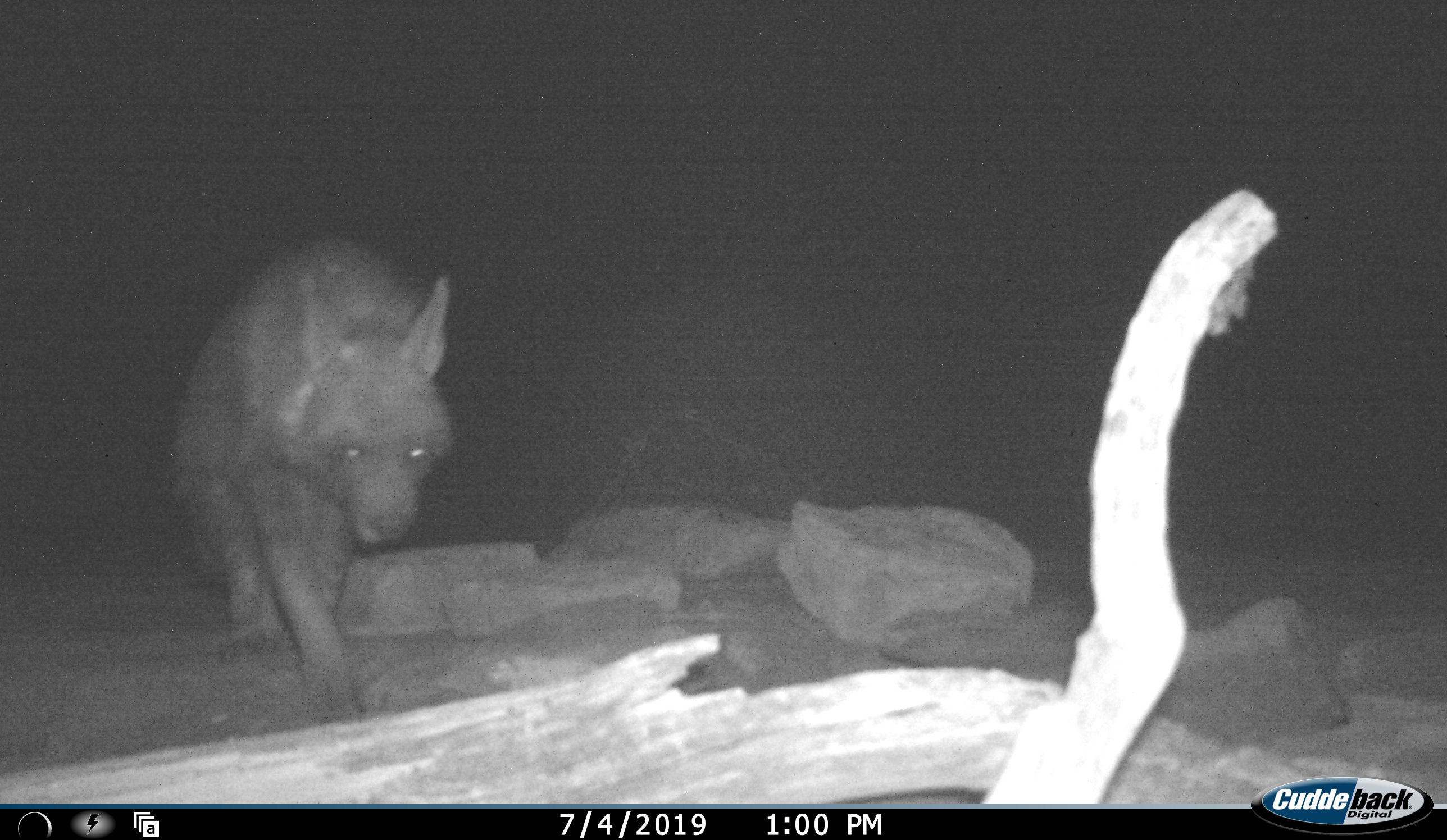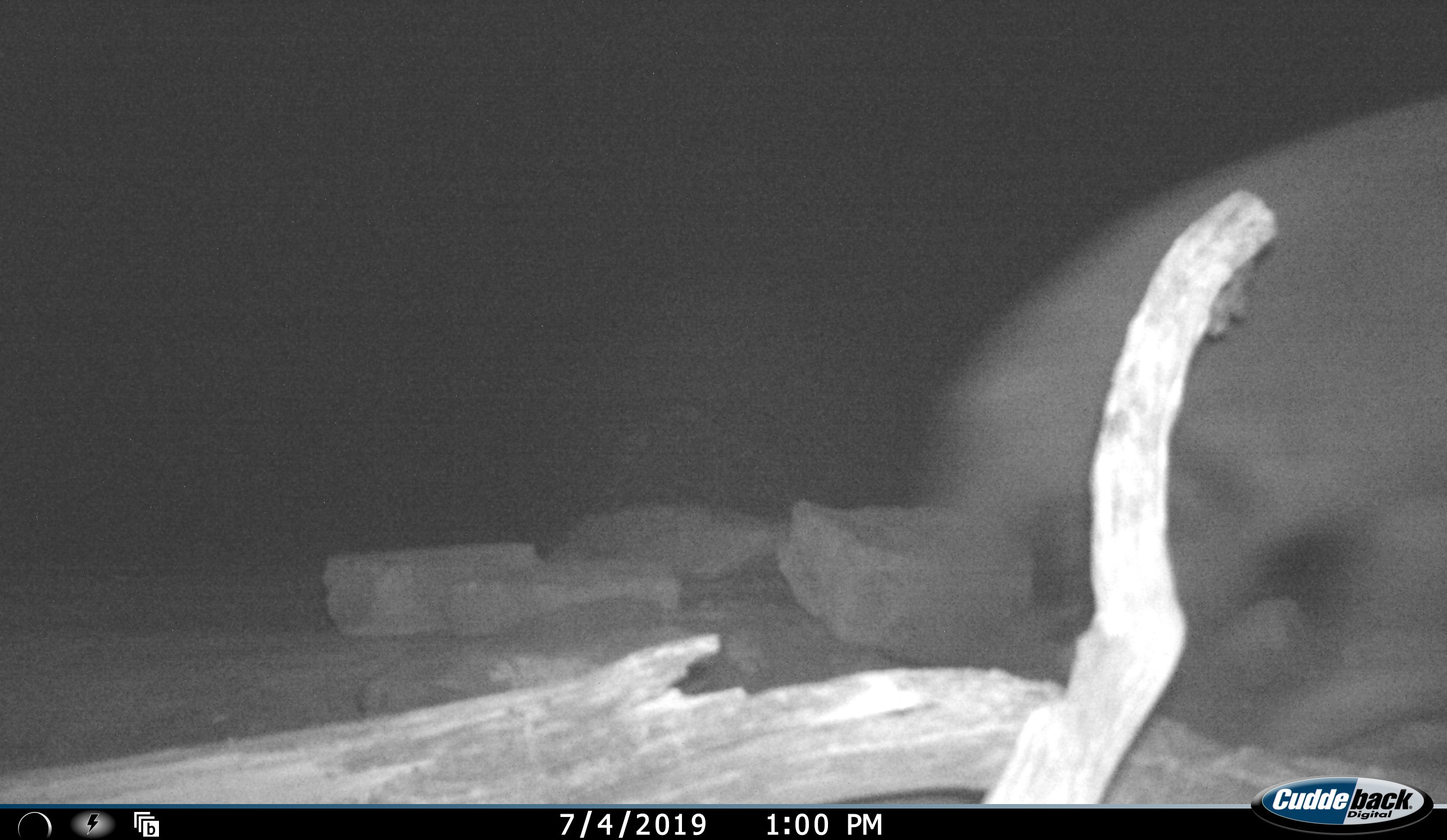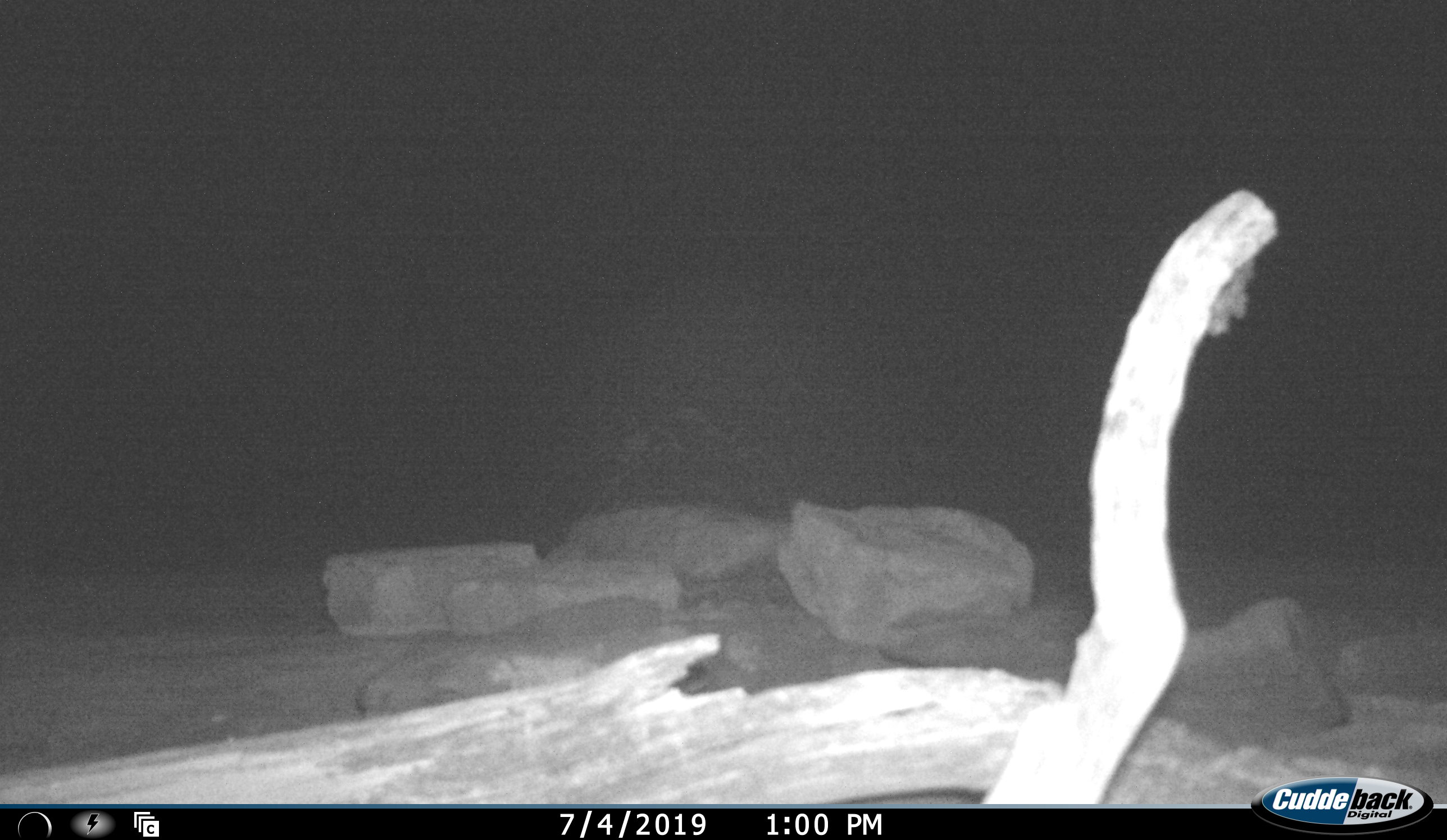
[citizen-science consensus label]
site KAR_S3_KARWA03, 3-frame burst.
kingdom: Animalia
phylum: Chordata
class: Mammalia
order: Carnivora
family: Hyaenidae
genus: Parahyaena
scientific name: Parahyaena brunnea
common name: brown hyena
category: hyenabrown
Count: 1.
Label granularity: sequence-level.